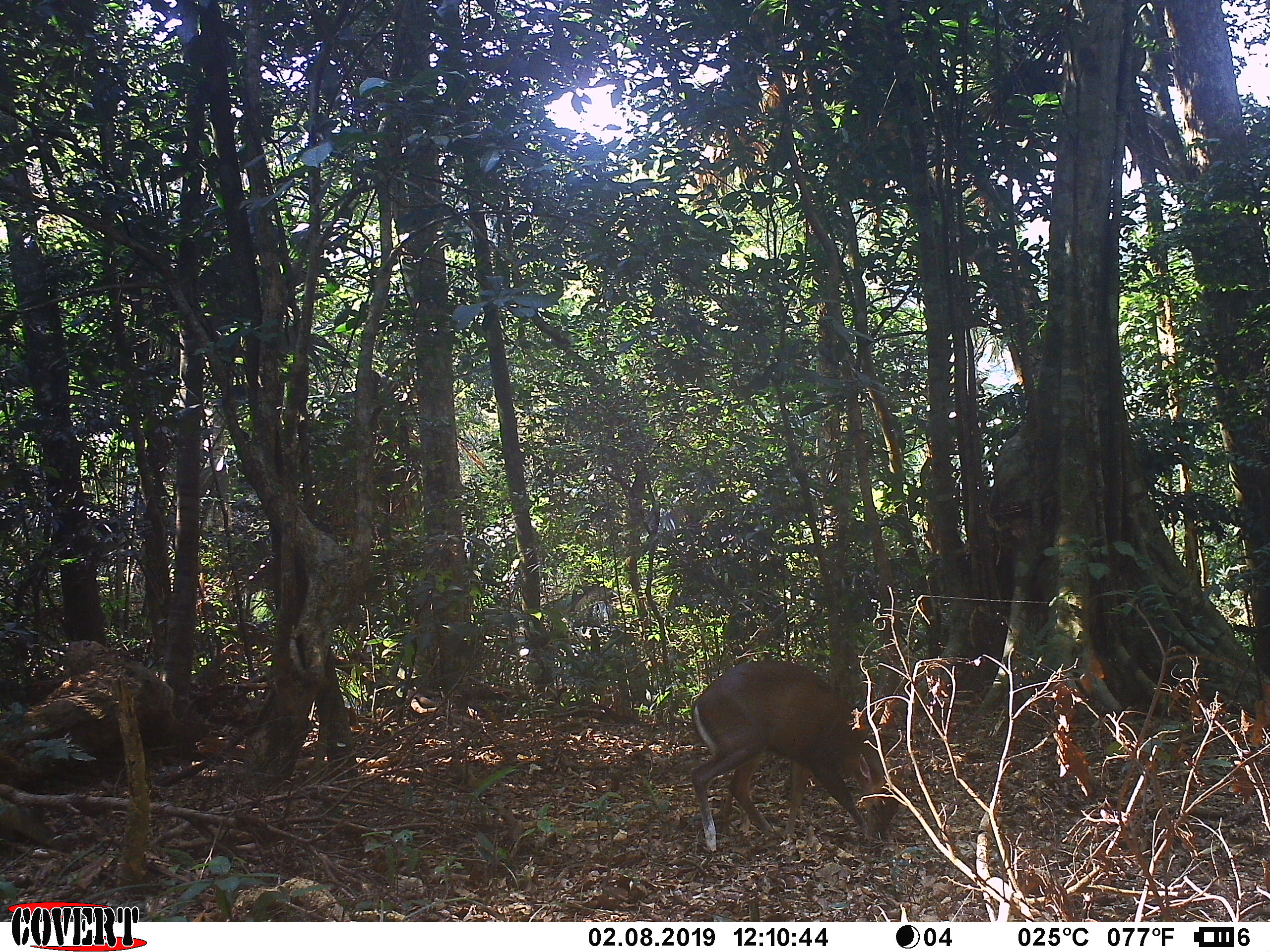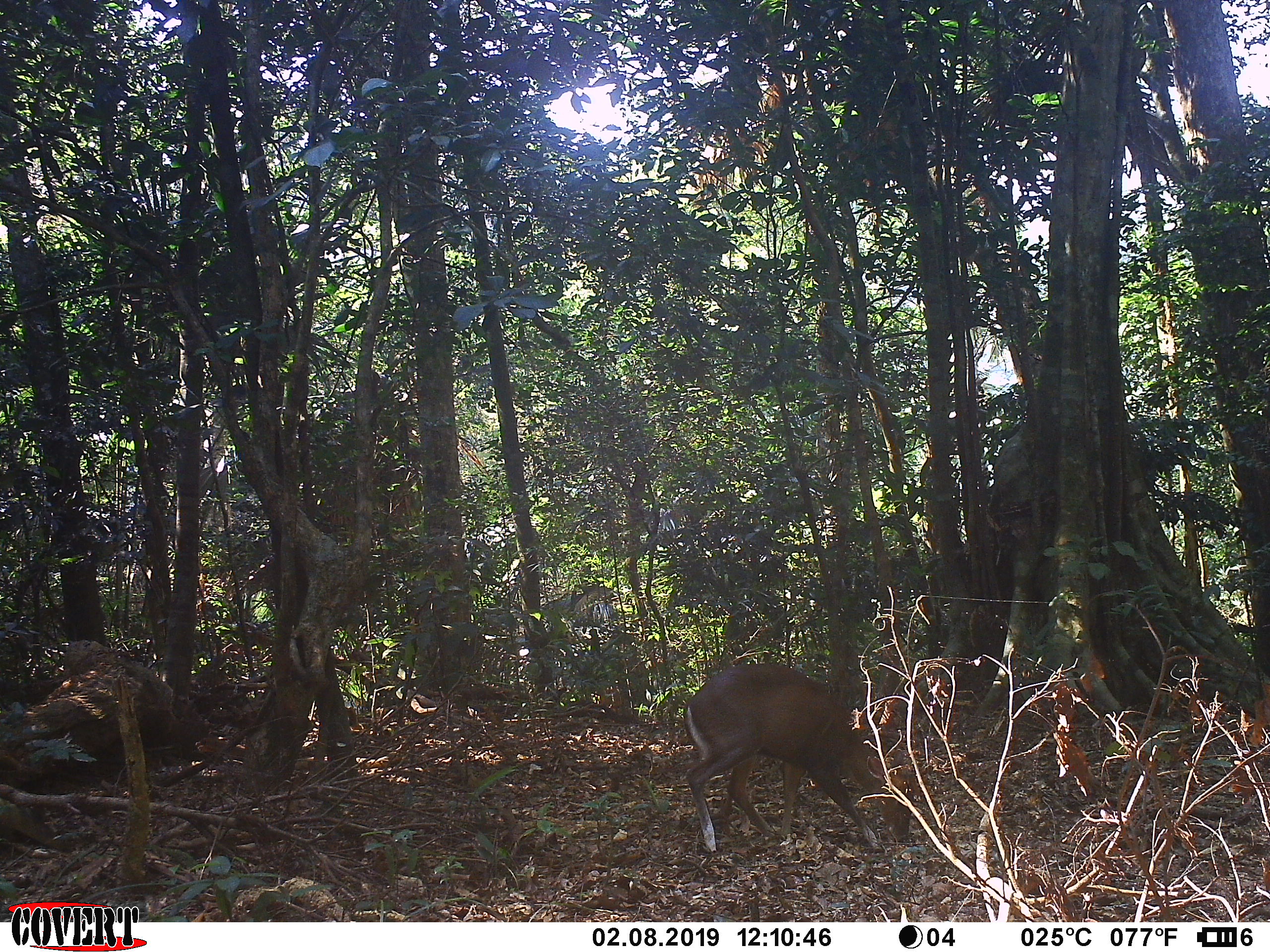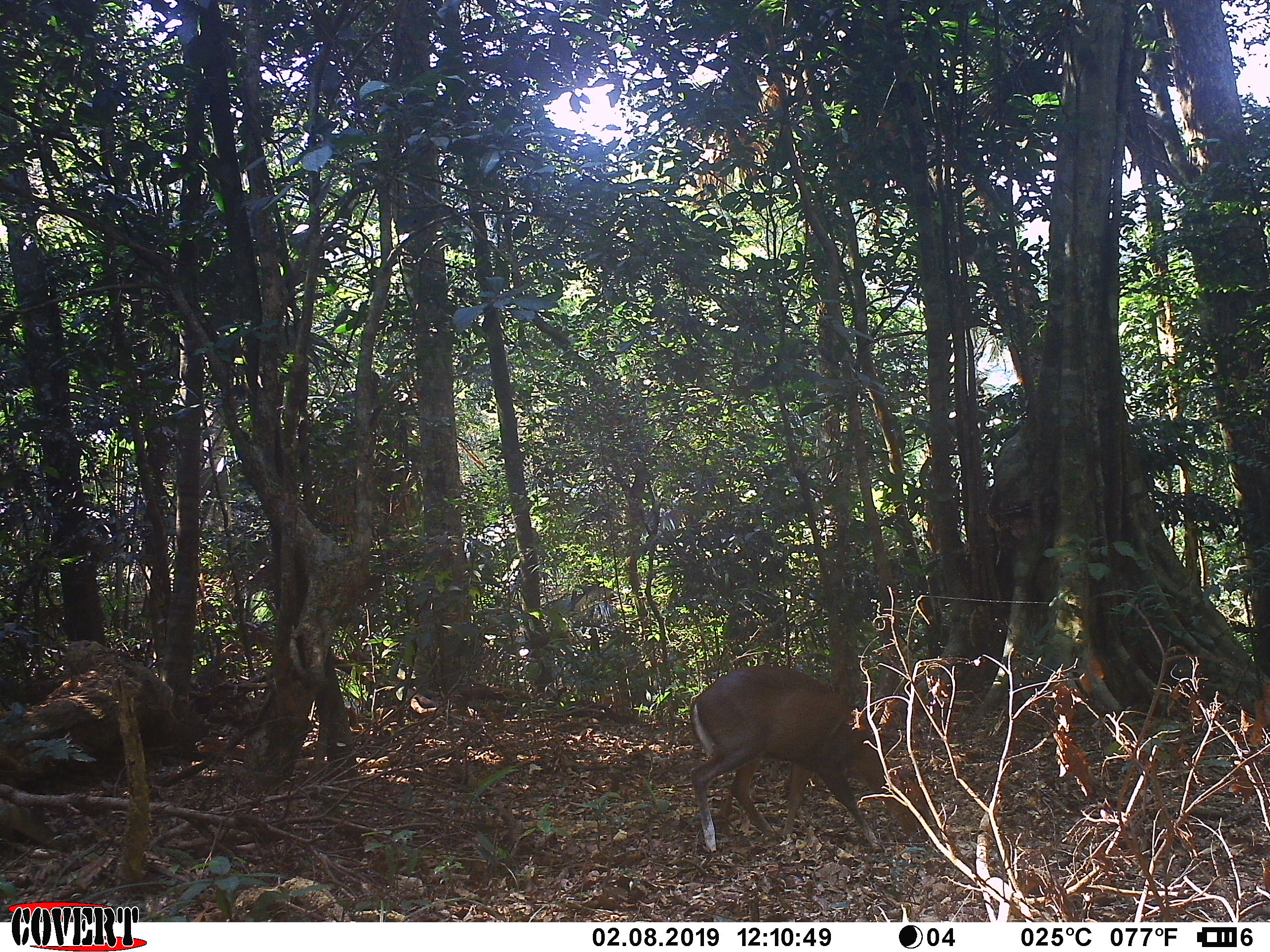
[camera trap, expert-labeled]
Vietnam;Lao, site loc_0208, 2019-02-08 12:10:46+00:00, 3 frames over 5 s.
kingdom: Animalia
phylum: Chordata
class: Mammalia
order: Artiodactyla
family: Cervidae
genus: Muntiacus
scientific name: Muntiacus rooseveltorum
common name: roosevelt's muntjac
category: roosevelts muntjac group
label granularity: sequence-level